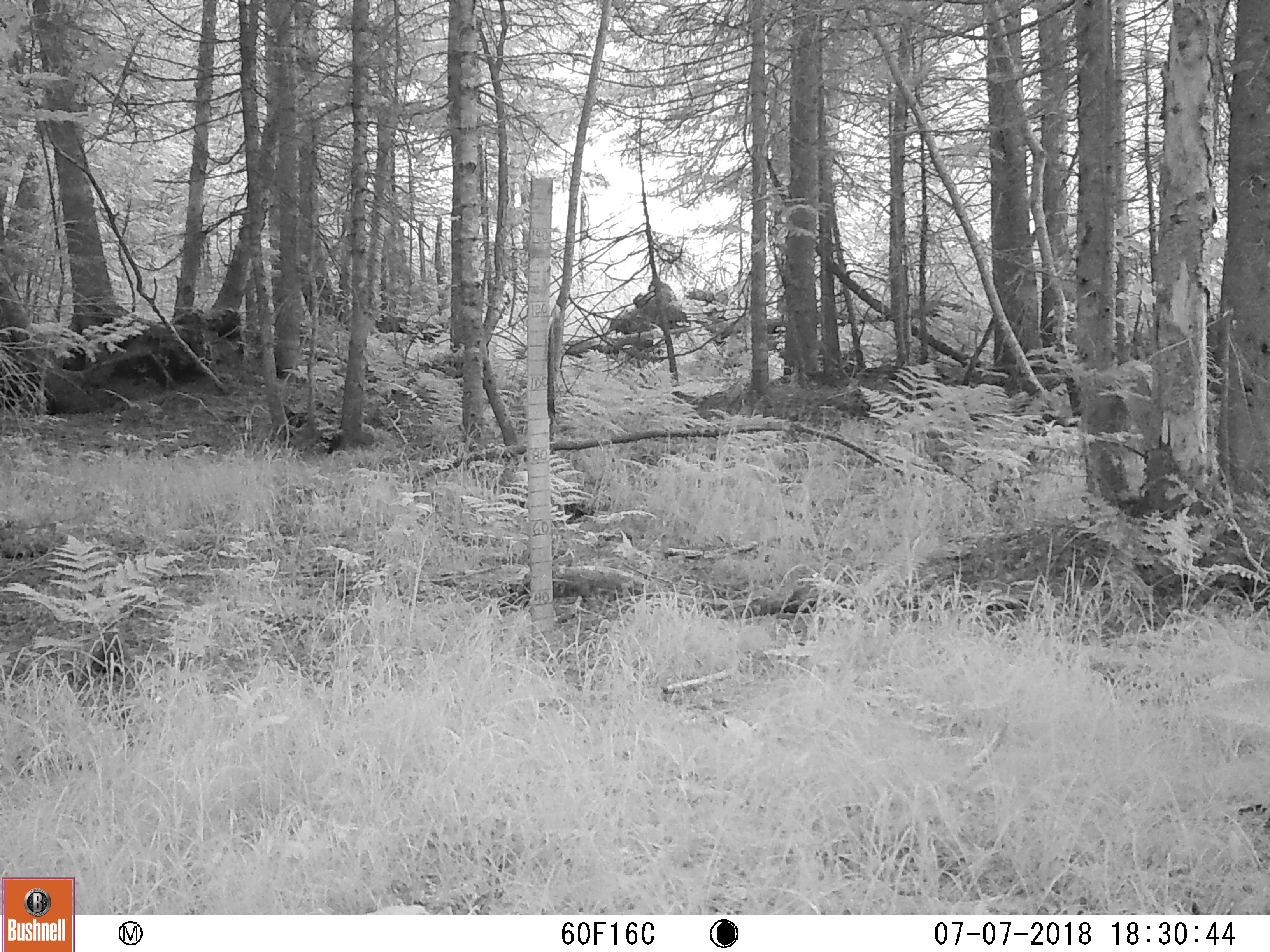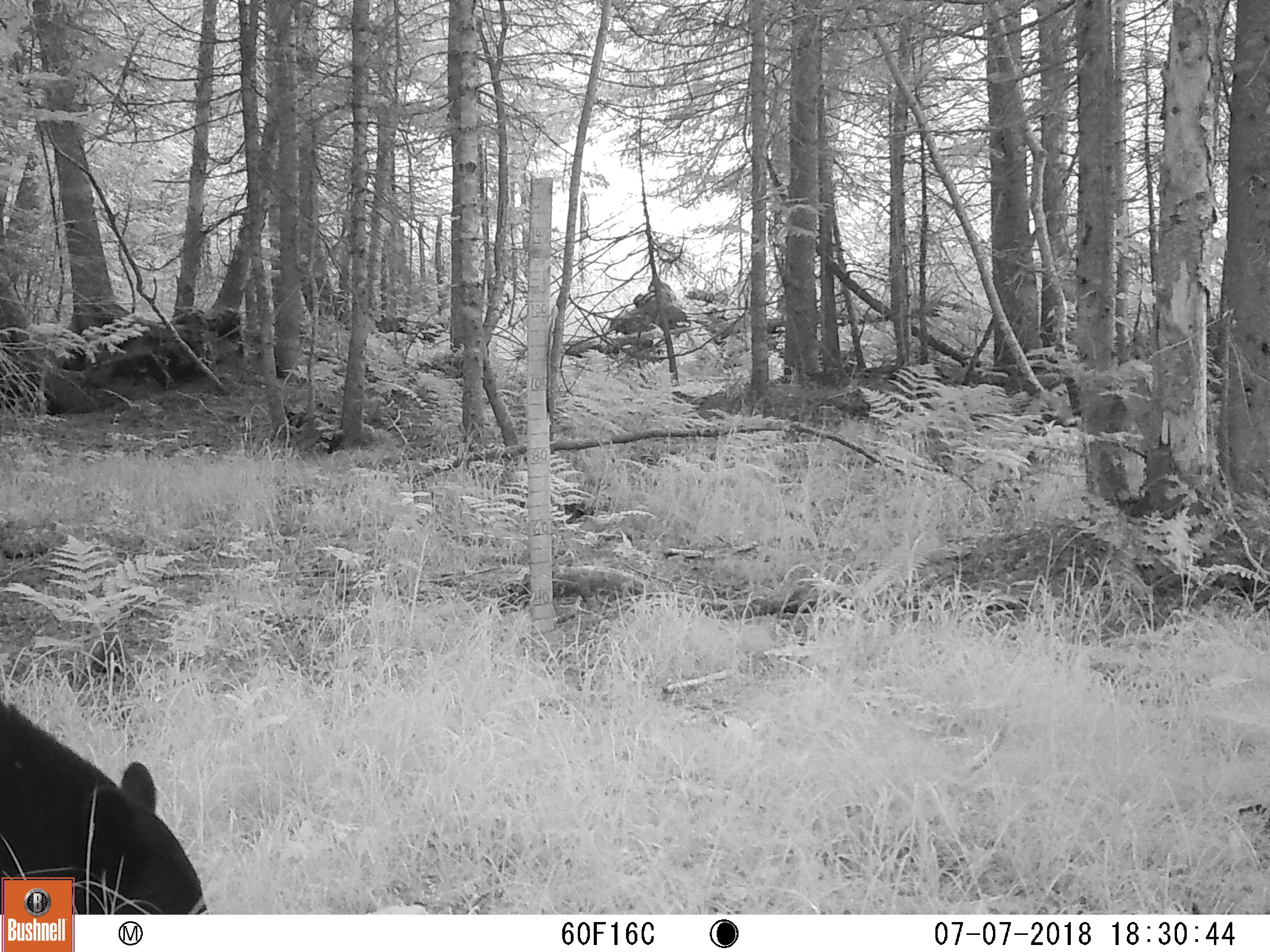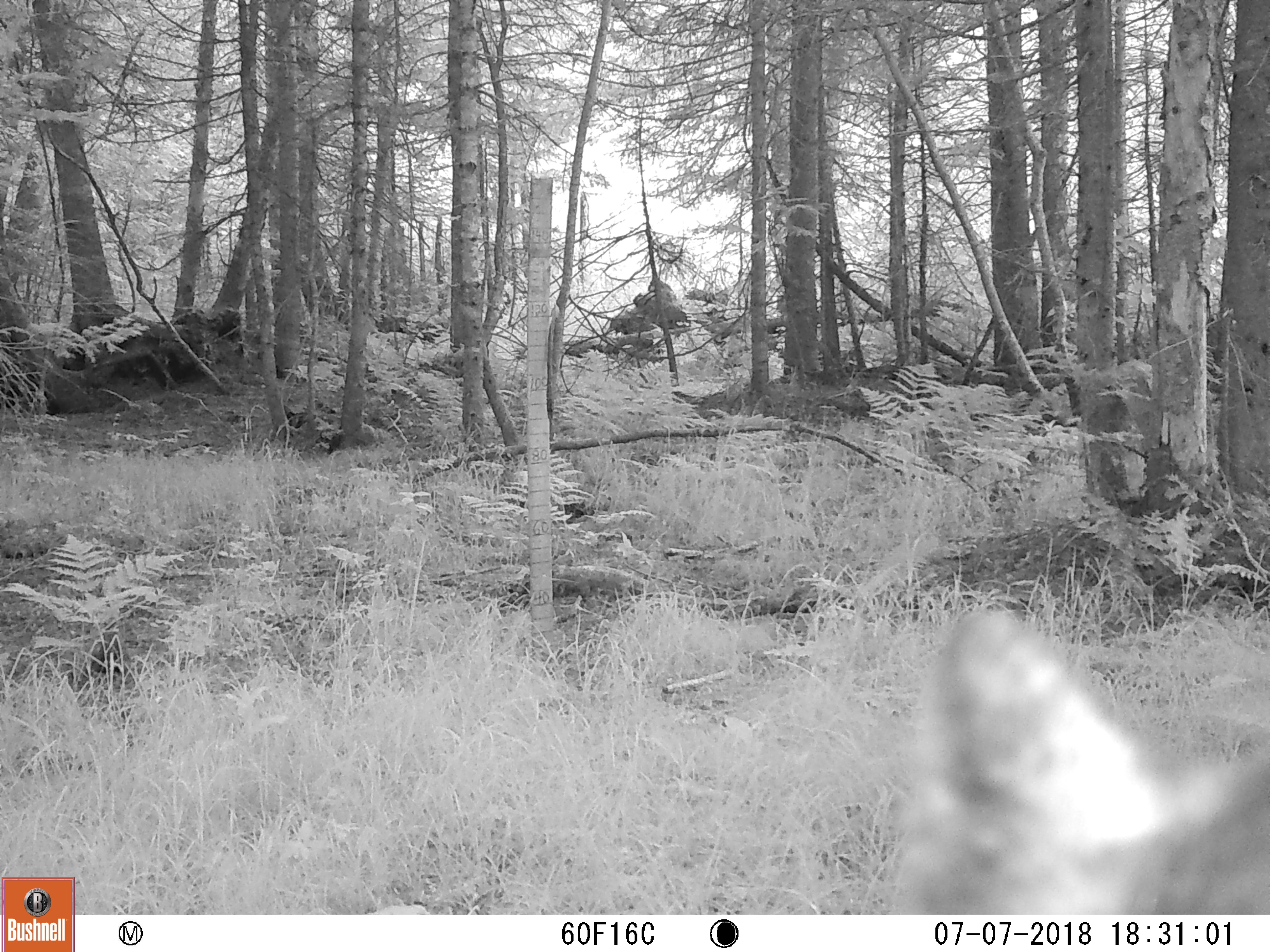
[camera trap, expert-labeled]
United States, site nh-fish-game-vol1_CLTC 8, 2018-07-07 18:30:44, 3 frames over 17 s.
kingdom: Animalia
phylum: Chordata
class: Mammalia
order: Carnivora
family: Ursidae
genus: Ursus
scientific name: Ursus americanus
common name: black bear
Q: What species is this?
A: Black bear (Ursus americanus).